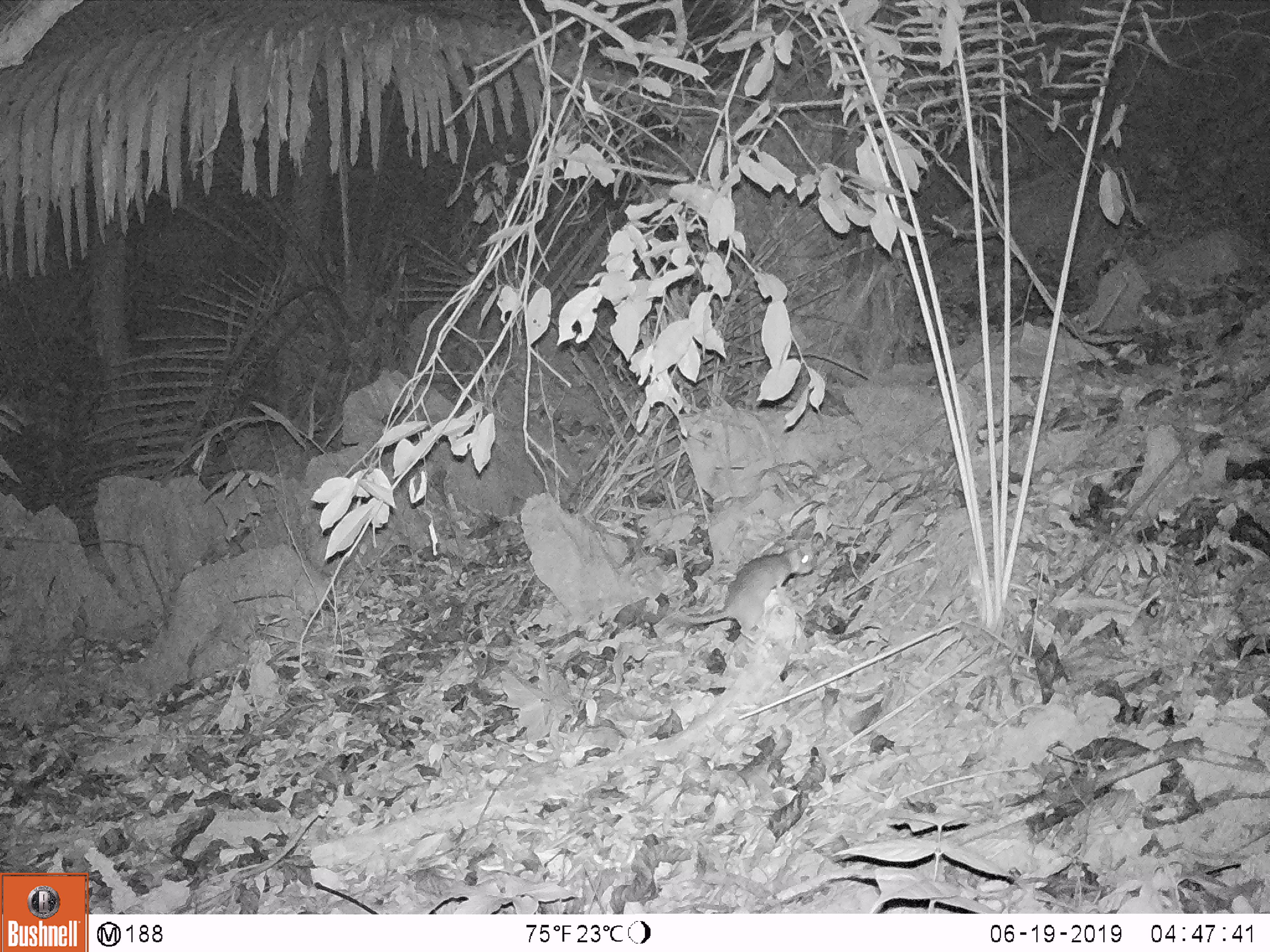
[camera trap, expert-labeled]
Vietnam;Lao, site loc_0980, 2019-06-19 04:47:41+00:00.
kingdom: Animalia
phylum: Chordata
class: Mammalia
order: Rodentia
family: Muridae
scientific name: Muridae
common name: old-world mice and rats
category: unidentified murid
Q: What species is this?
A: Unidentified murid (old-world mice and rats) (Muridae).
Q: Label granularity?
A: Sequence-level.